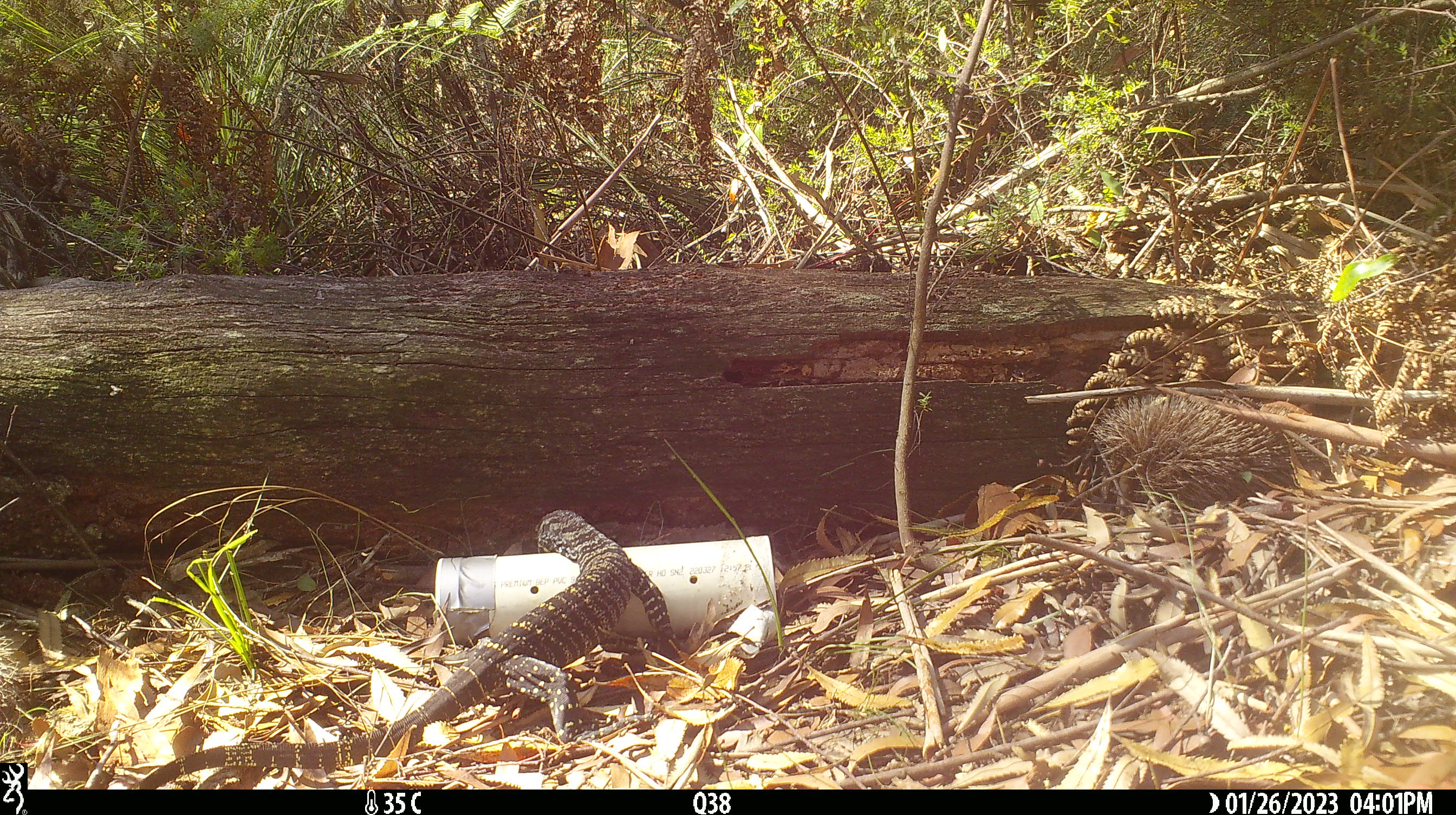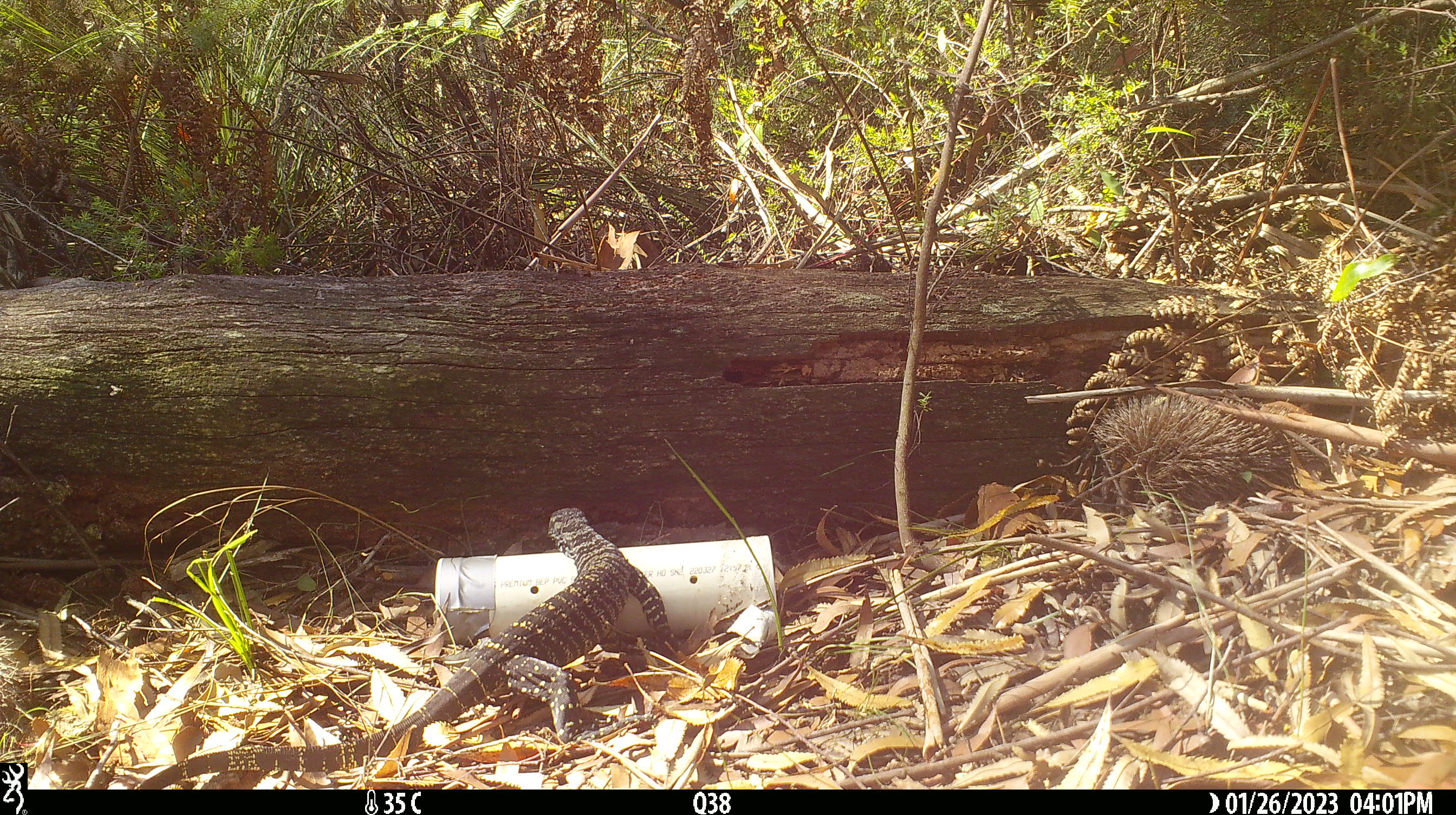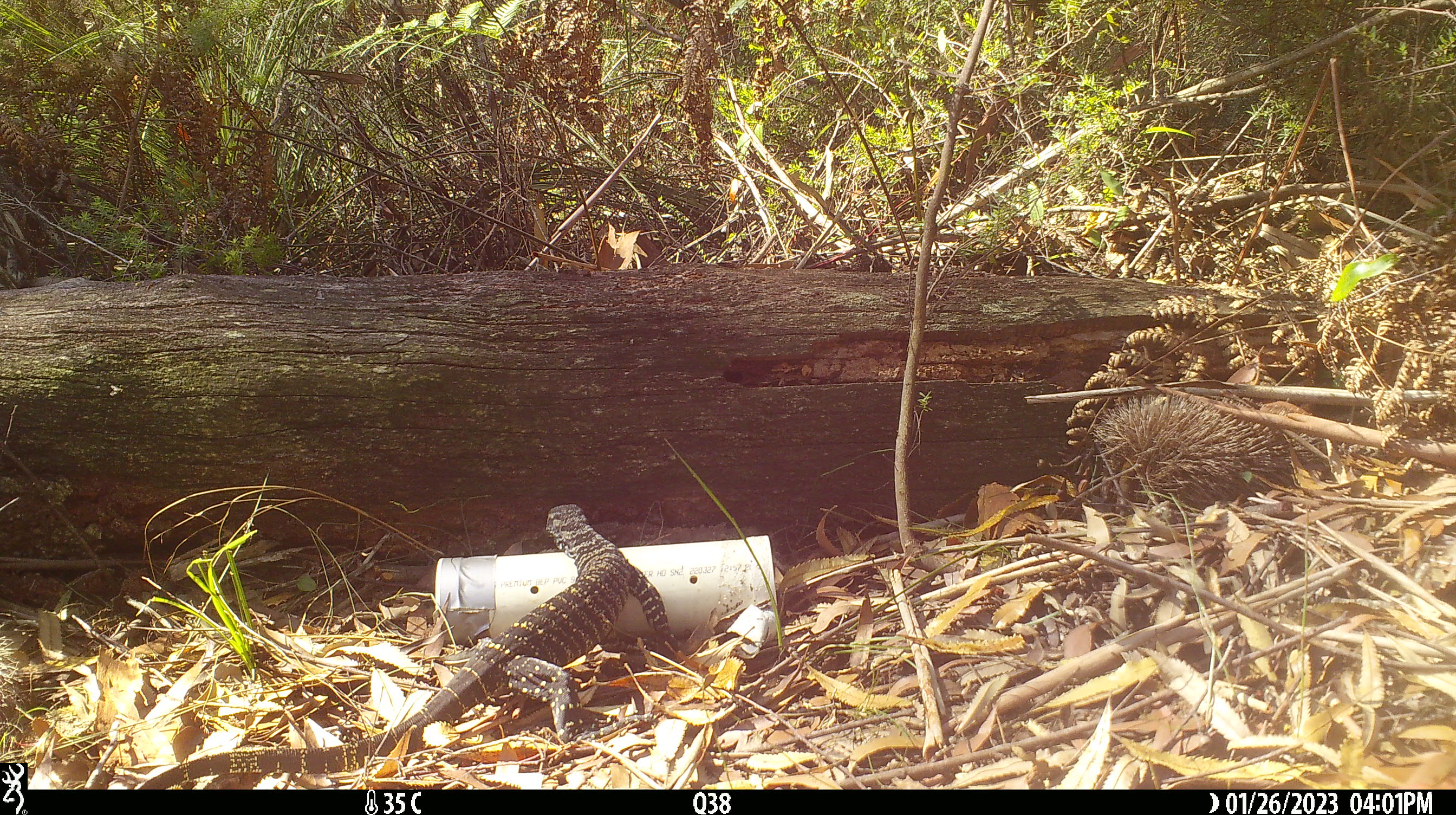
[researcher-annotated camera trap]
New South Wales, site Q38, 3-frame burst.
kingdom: Animalia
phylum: Chordata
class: Reptilia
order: Squamata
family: Varanidae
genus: Varanus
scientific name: Varanus varius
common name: lace monitor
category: goanna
Goanna (lace monitor) (Varanus varius).